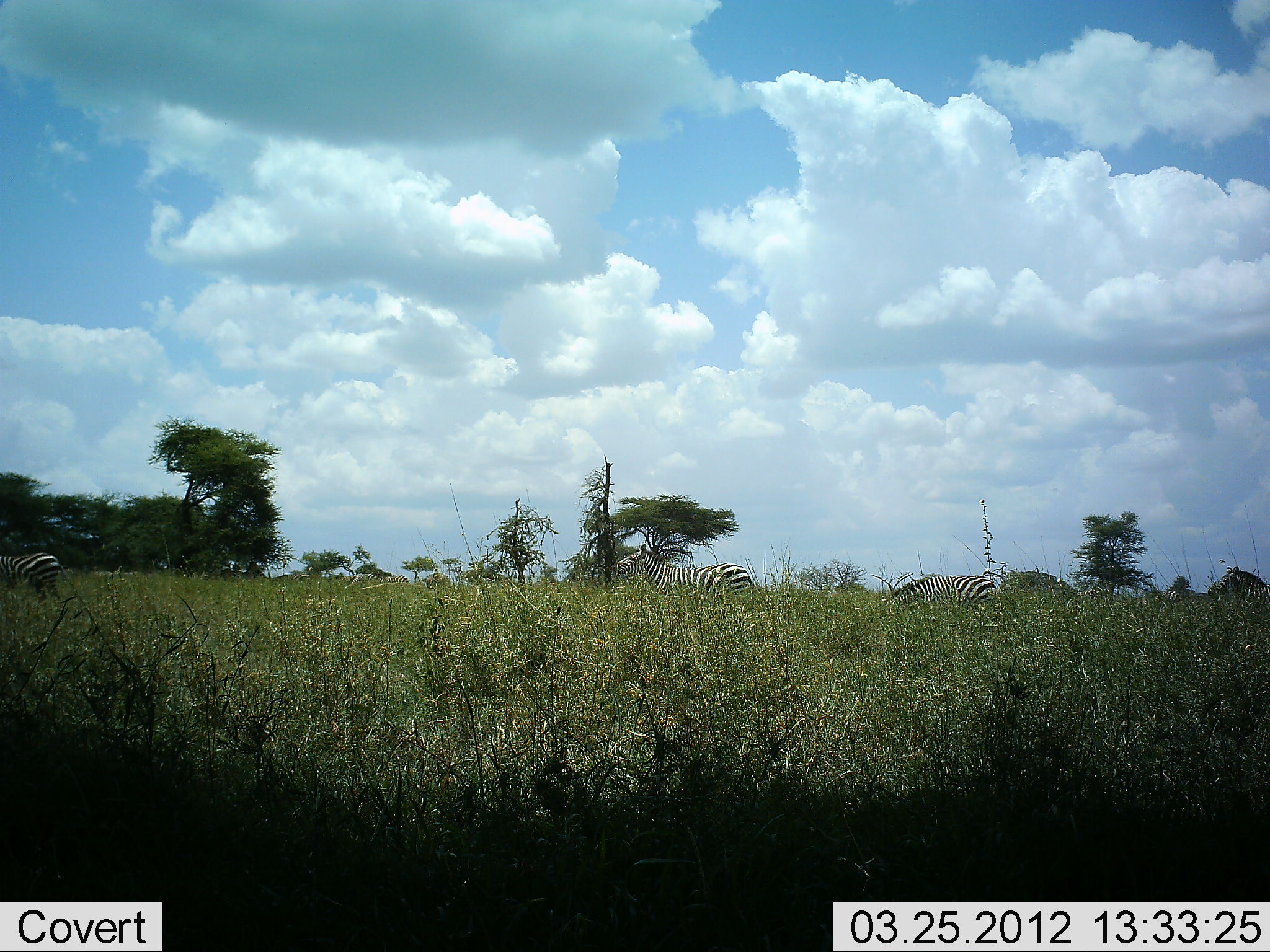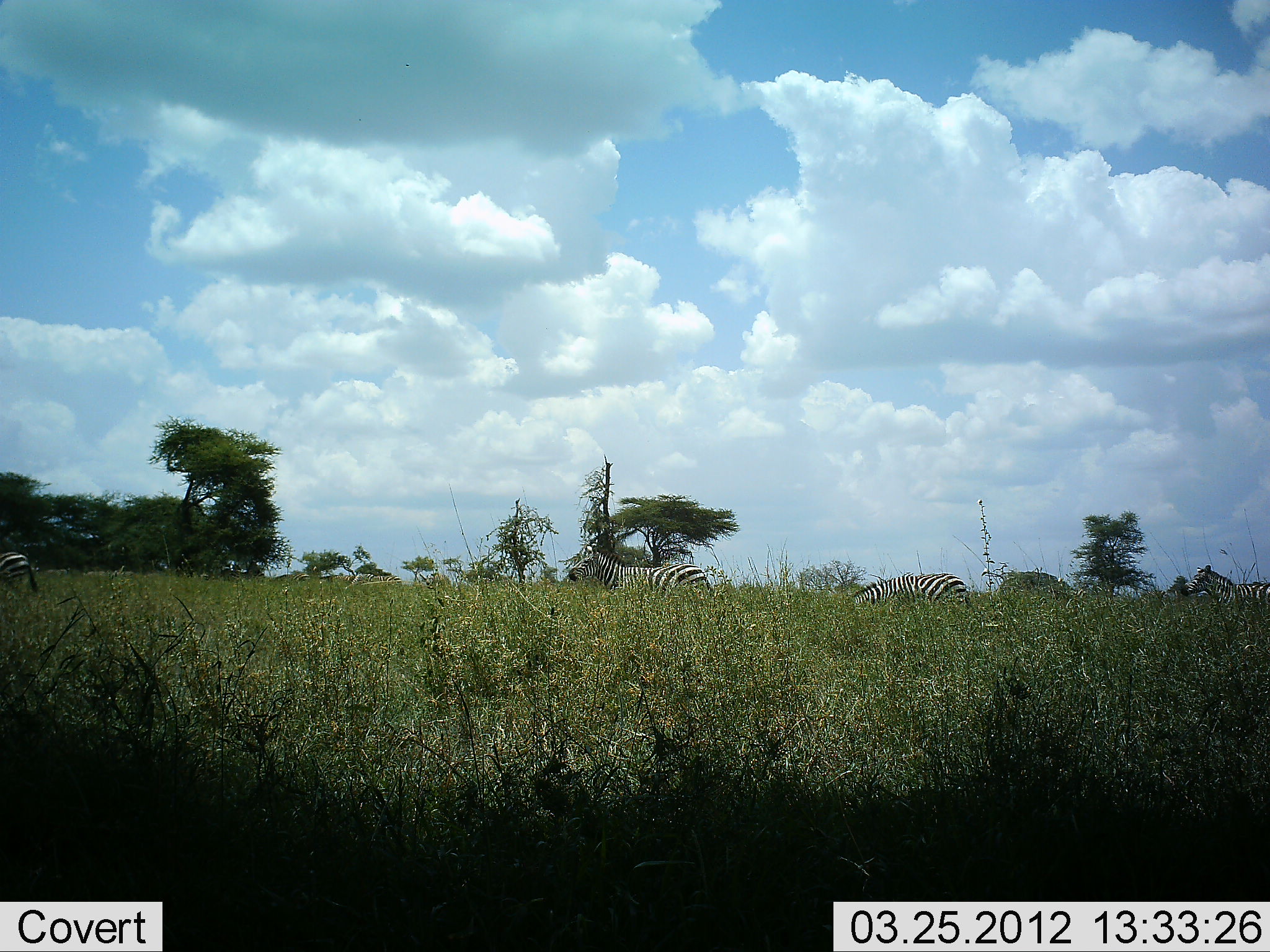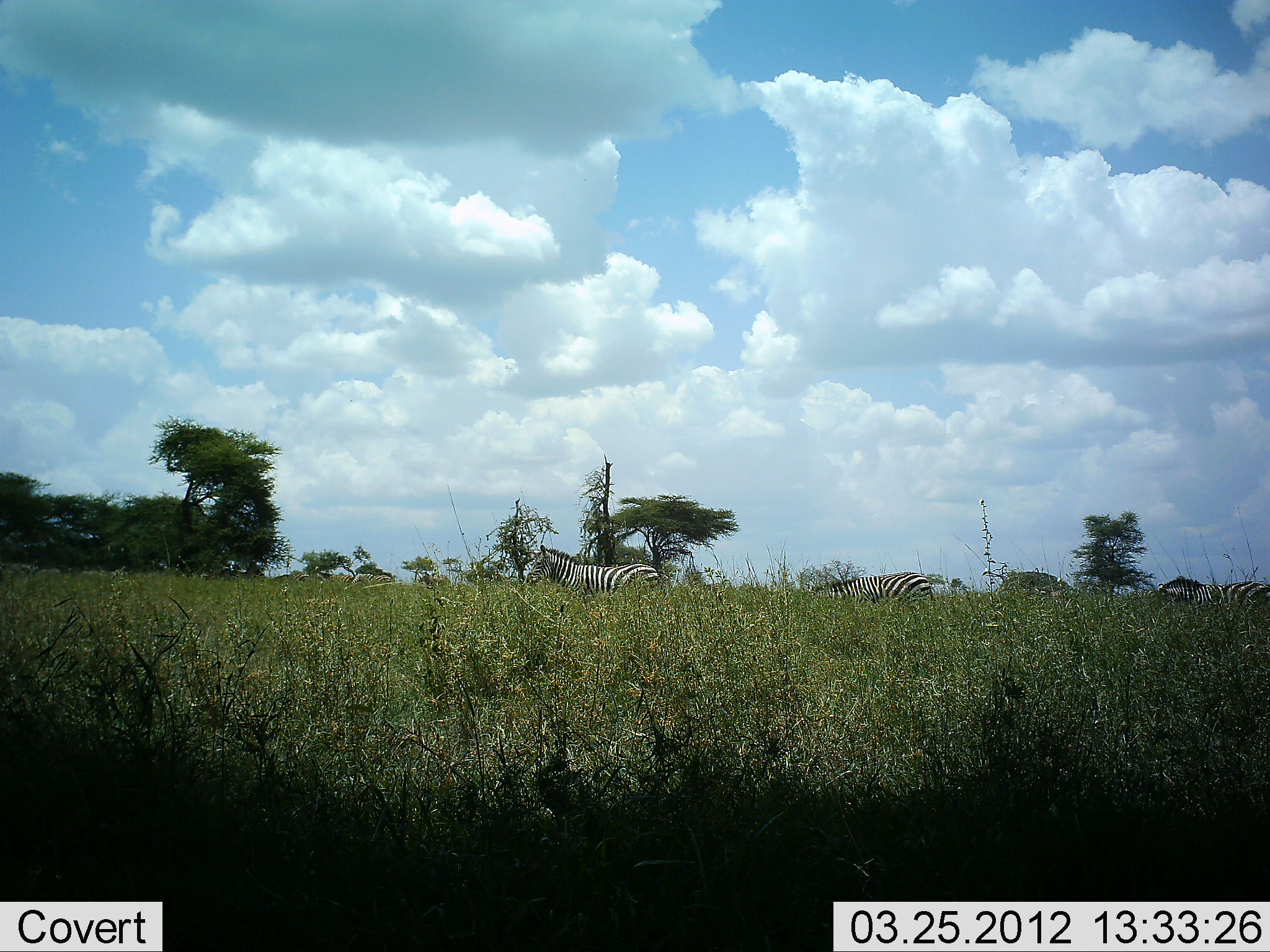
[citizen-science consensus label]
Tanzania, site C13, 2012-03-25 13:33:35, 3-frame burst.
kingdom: Animalia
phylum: Chordata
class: Mammalia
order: Perissodactyla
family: Equidae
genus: Equus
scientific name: Equus quagga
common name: plains zebra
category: zebra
Zebra (plains zebra) (Equus quagga), count 4. Behavior (volunteer vote fractions): standing 0%, resting 0%, moving 84%, interacting 3%. Young present (vote fraction): 0%. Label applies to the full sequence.